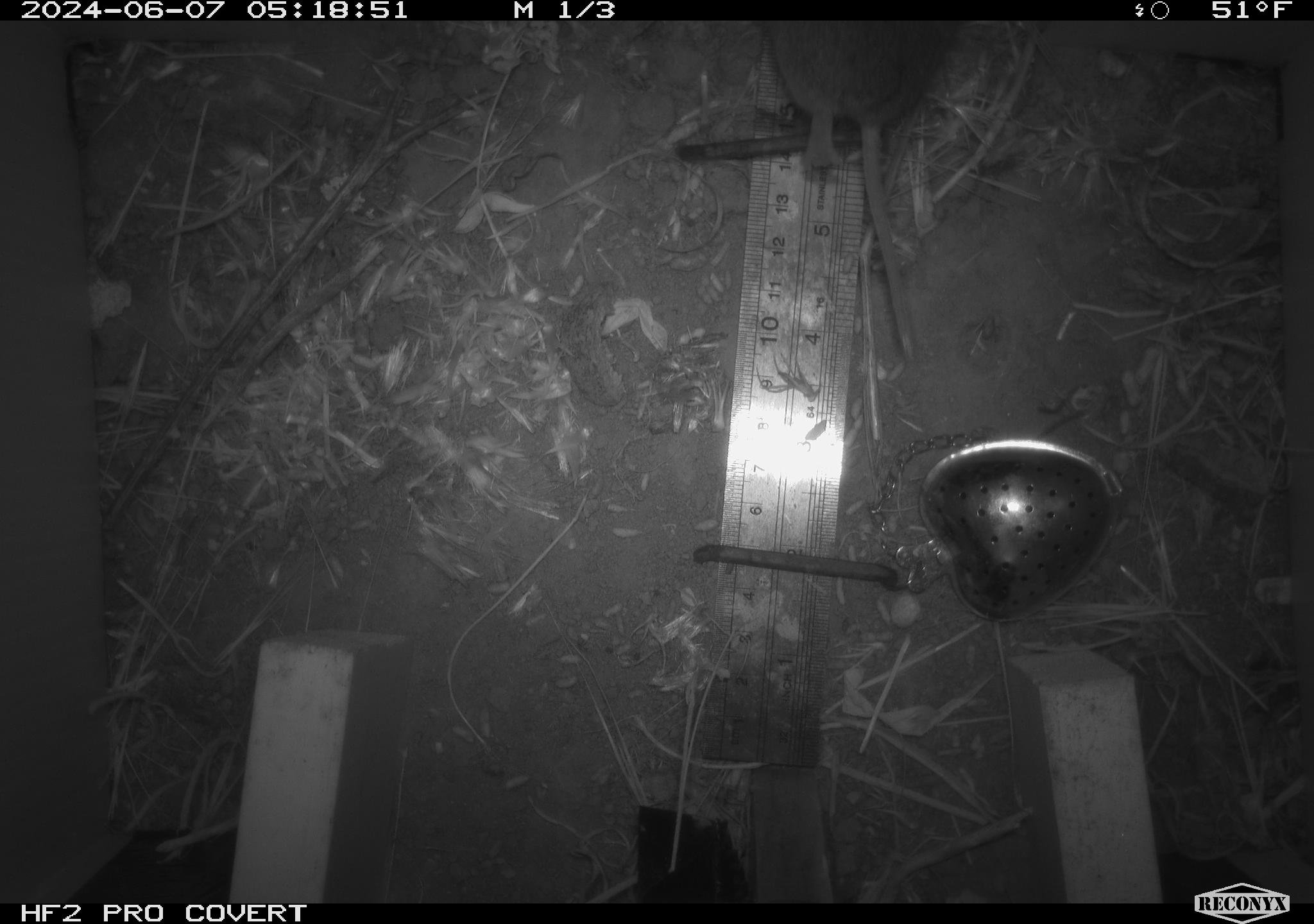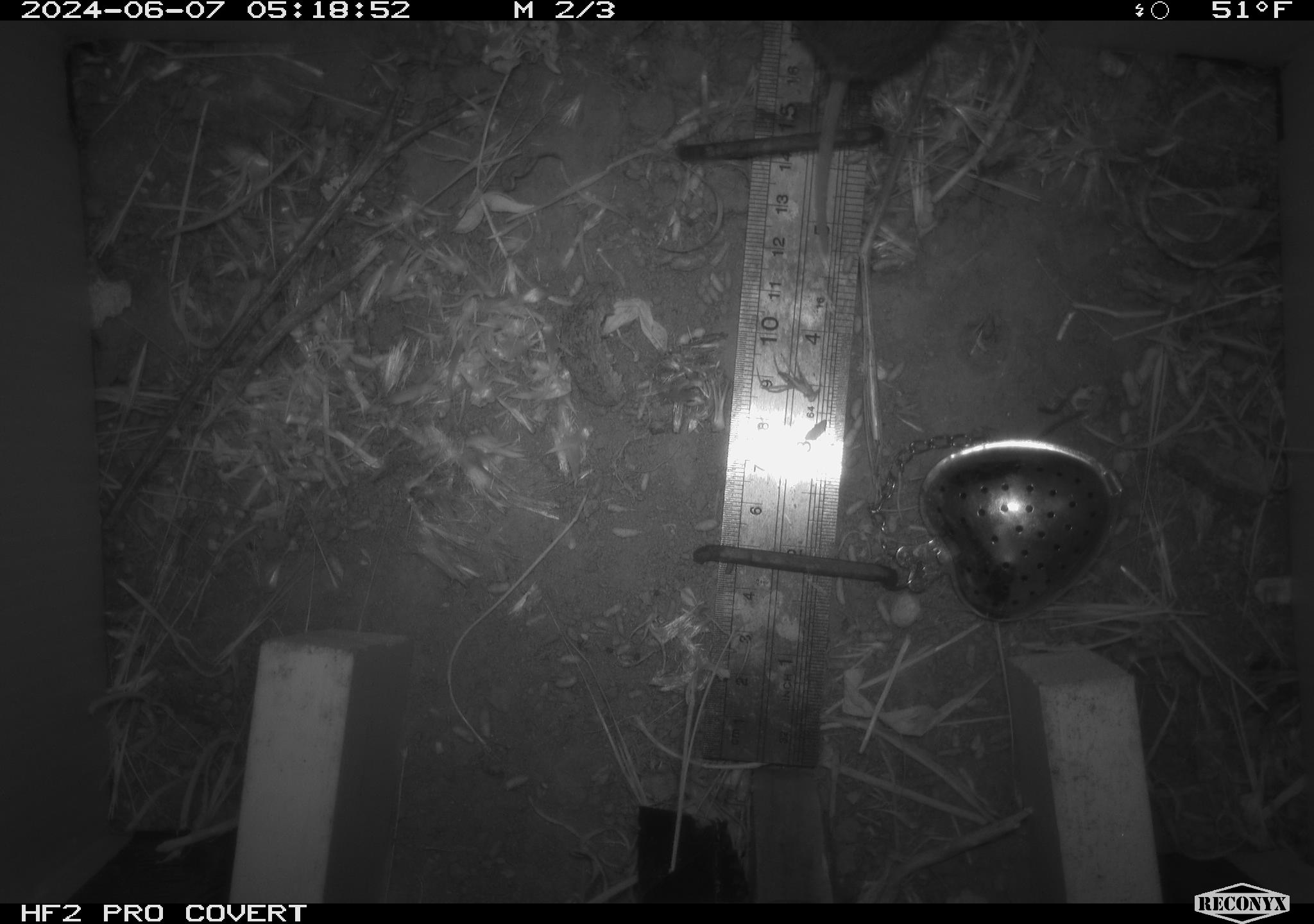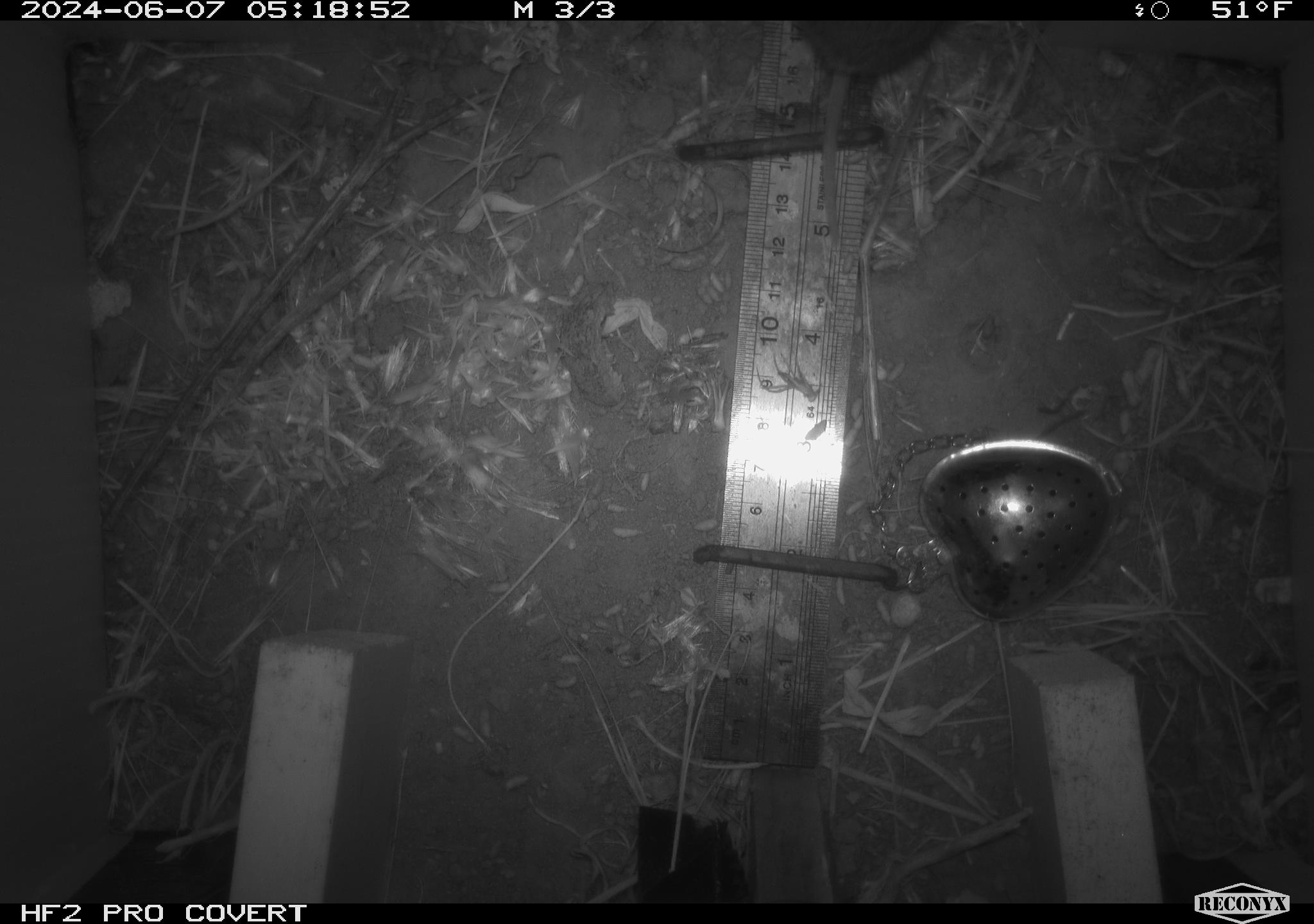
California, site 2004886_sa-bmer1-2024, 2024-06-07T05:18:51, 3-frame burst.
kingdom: Animalia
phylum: Chordata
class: Mammalia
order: Rodentia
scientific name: Rodentia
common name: mouse species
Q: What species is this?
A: Mouse species (Rodentia).